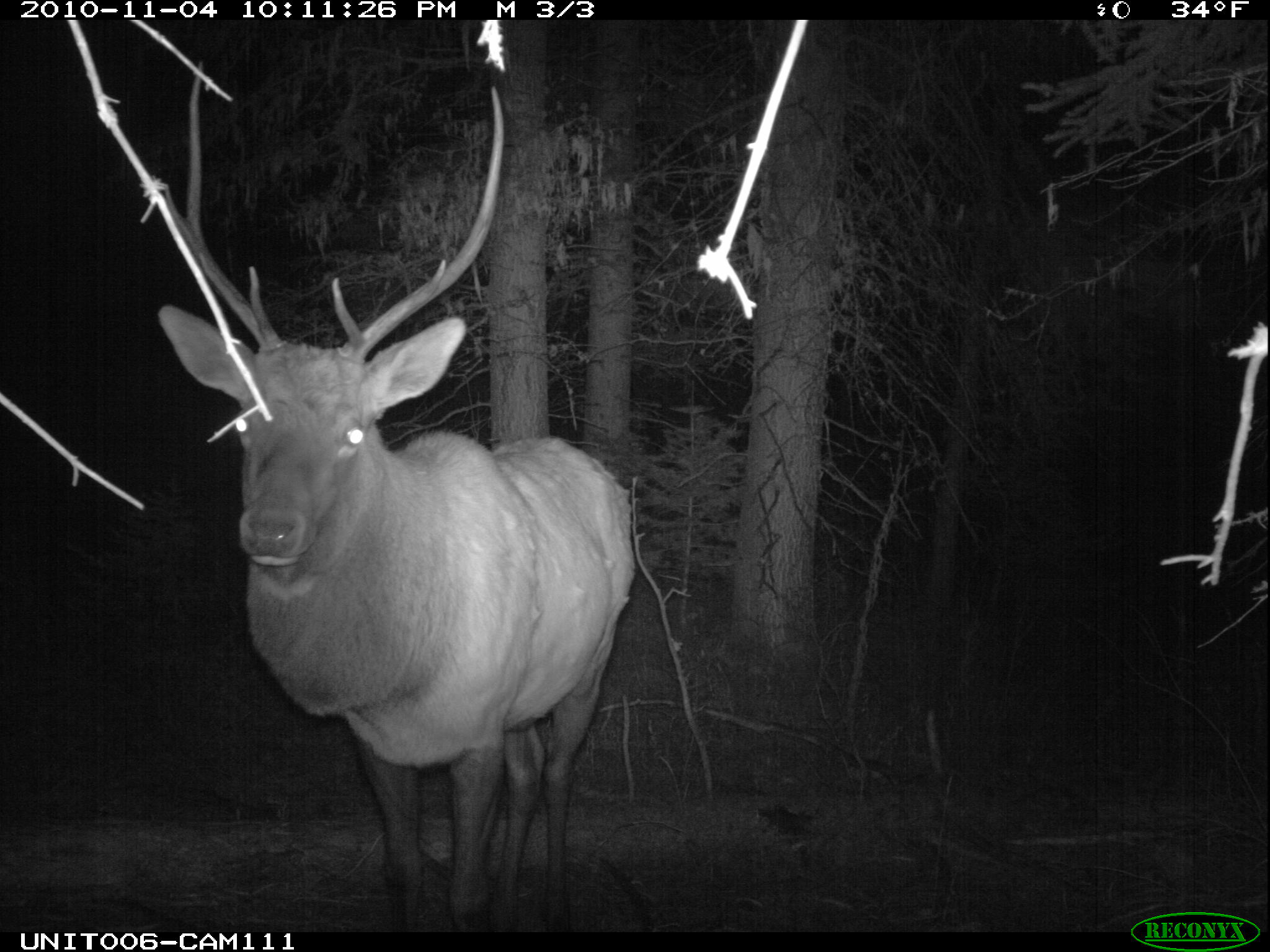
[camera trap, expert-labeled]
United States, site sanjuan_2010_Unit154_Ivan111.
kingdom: Animalia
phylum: Chordata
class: Mammalia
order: Artiodactyla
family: Cervidae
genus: Cervus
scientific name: Cervus elaphus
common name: red deer